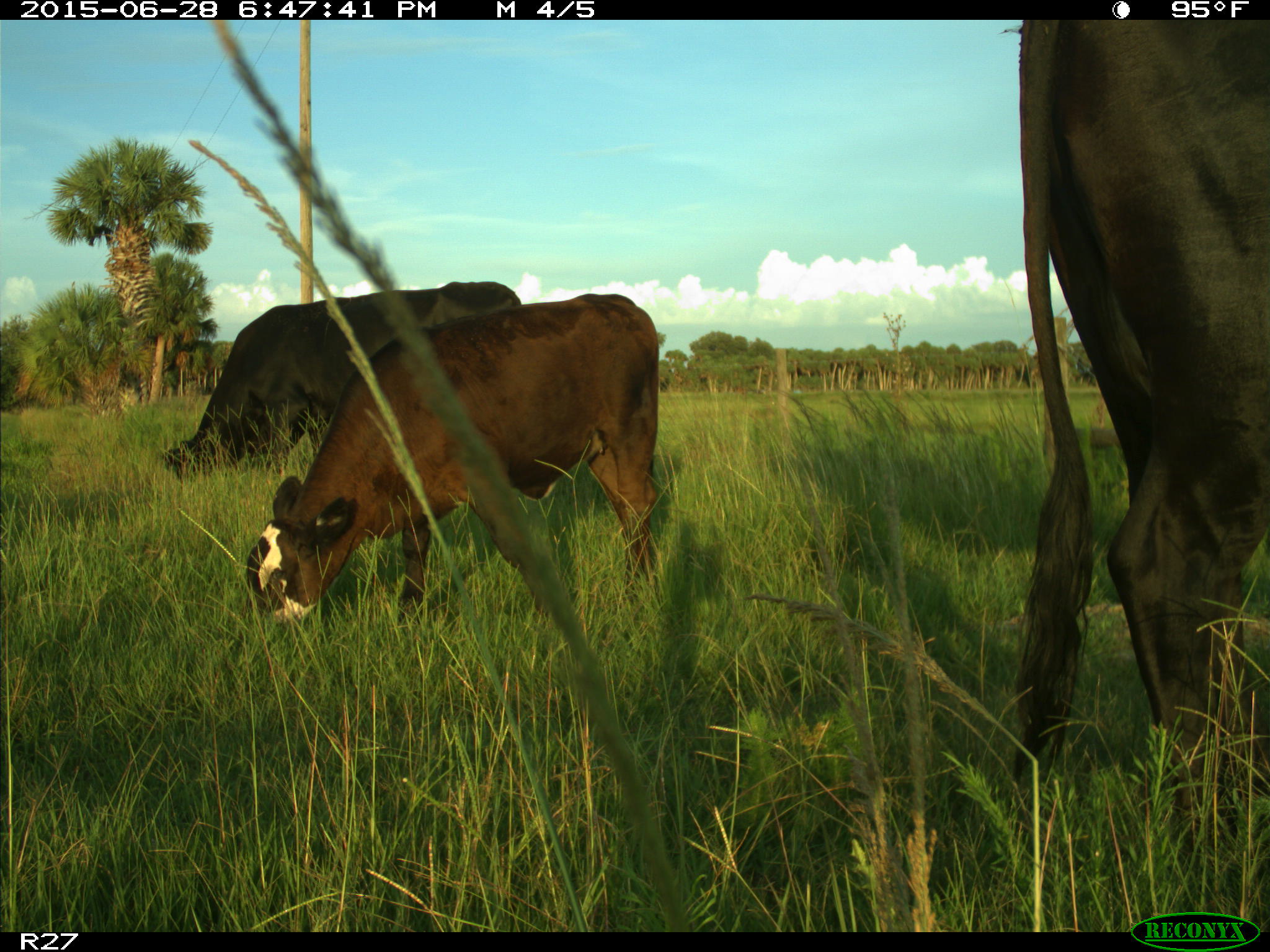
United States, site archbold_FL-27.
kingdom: Animalia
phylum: Chordata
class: Mammalia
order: Artiodactyla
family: Bovidae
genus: Bos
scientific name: Bos taurus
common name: domestic cow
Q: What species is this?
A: Bos taurus (domestic cow).